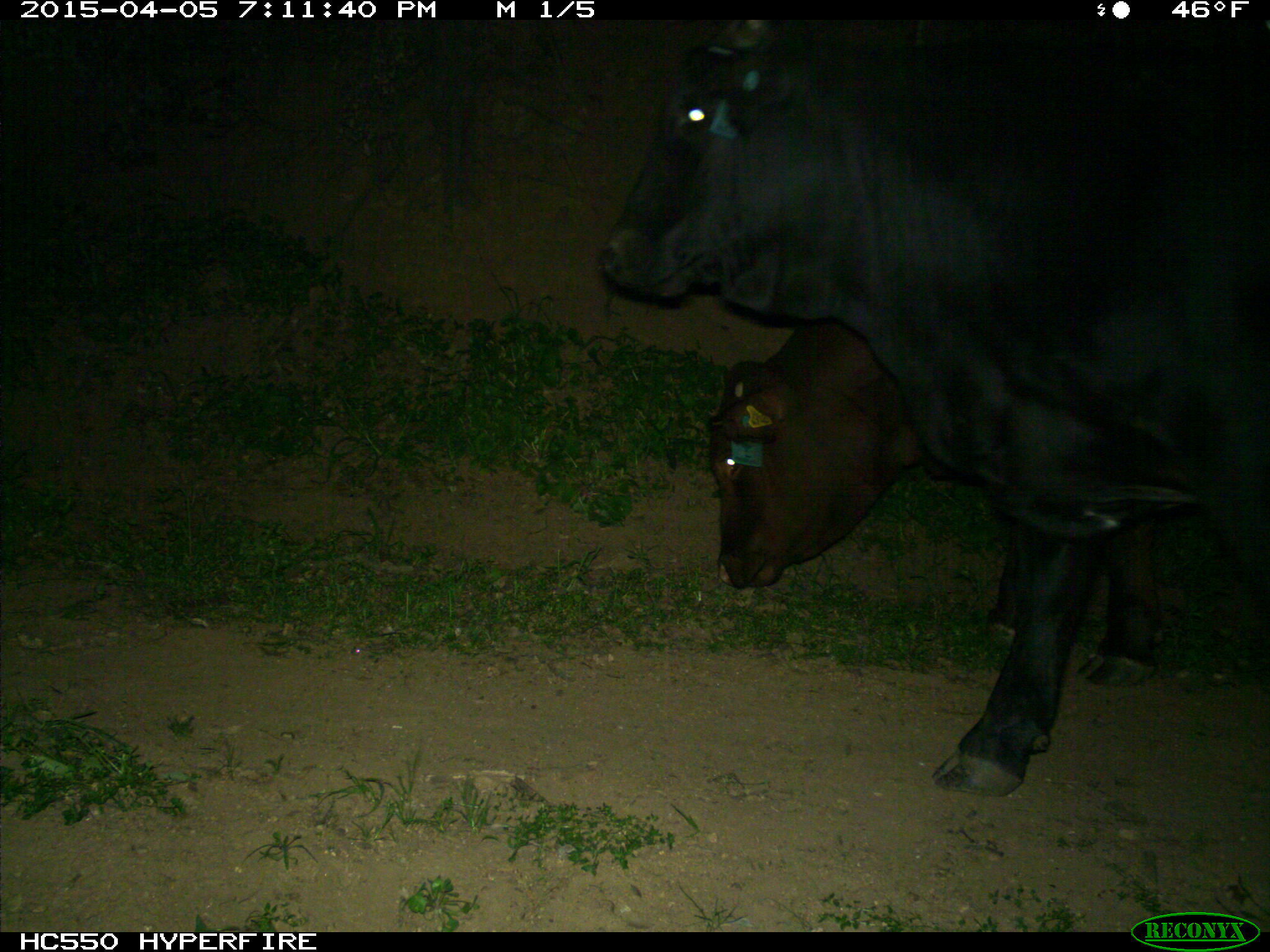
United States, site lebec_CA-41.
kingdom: Animalia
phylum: Chordata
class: Mammalia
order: Artiodactyla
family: Bovidae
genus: Bos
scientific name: Bos taurus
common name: domestic cow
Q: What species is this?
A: Bos taurus (domestic cow).